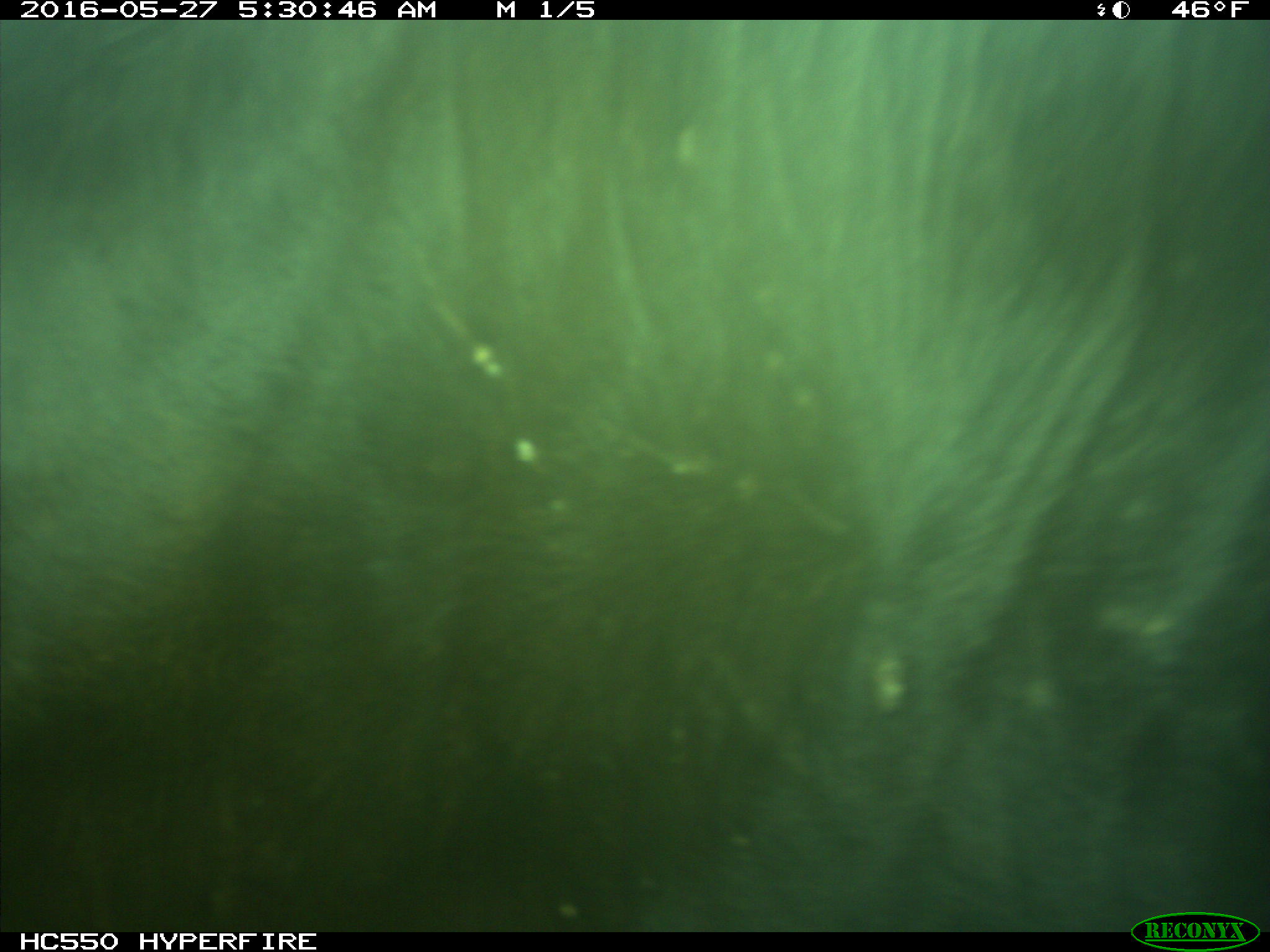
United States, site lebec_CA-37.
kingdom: Animalia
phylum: Chordata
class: Mammalia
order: Artiodactyla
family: Bovidae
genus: Bos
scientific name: Bos taurus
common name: domestic cow